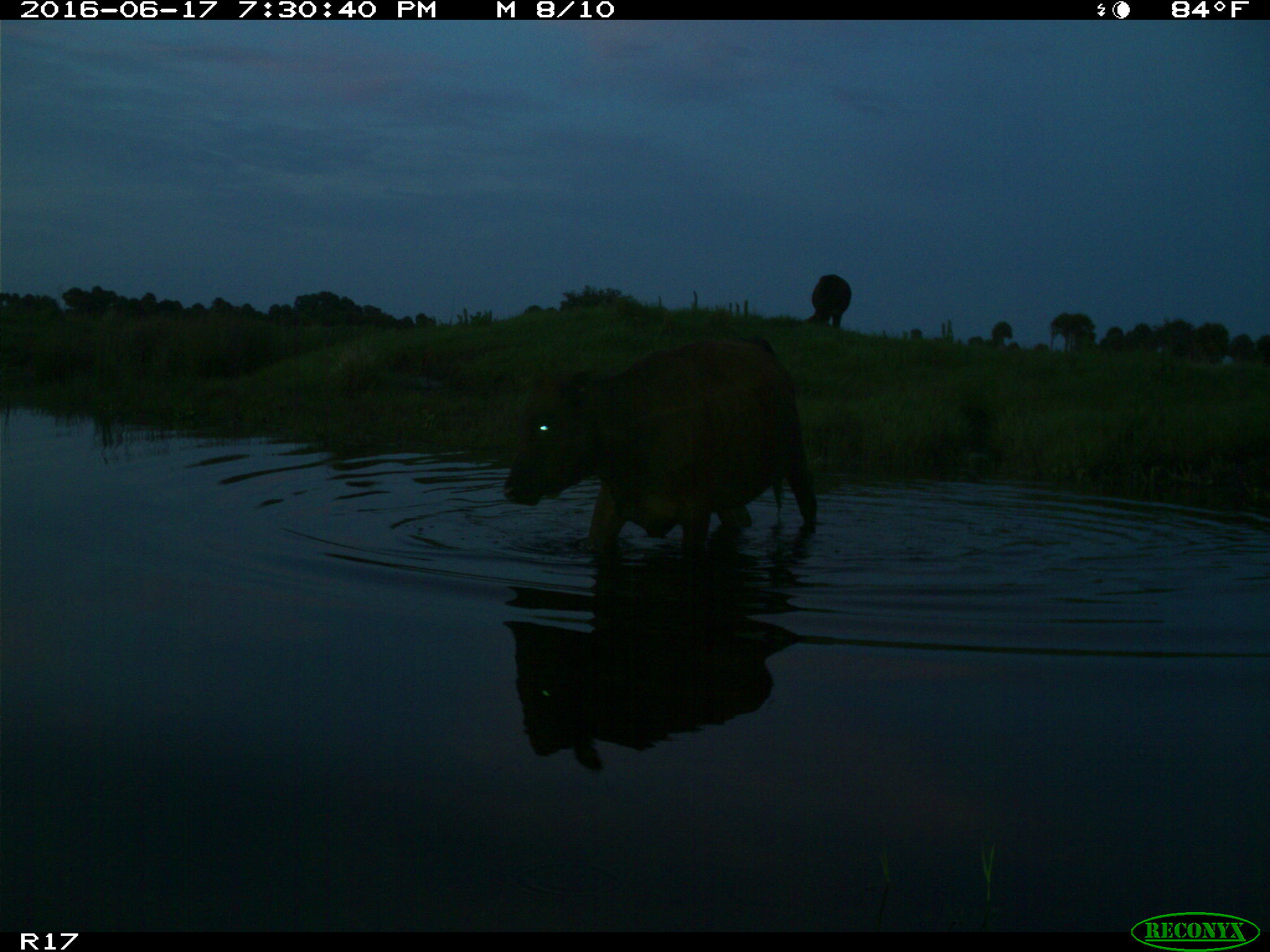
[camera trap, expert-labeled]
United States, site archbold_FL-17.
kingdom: Animalia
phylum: Chordata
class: Mammalia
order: Artiodactyla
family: Bovidae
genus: Bos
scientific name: Bos taurus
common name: domestic cow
Bos taurus (domestic cow).